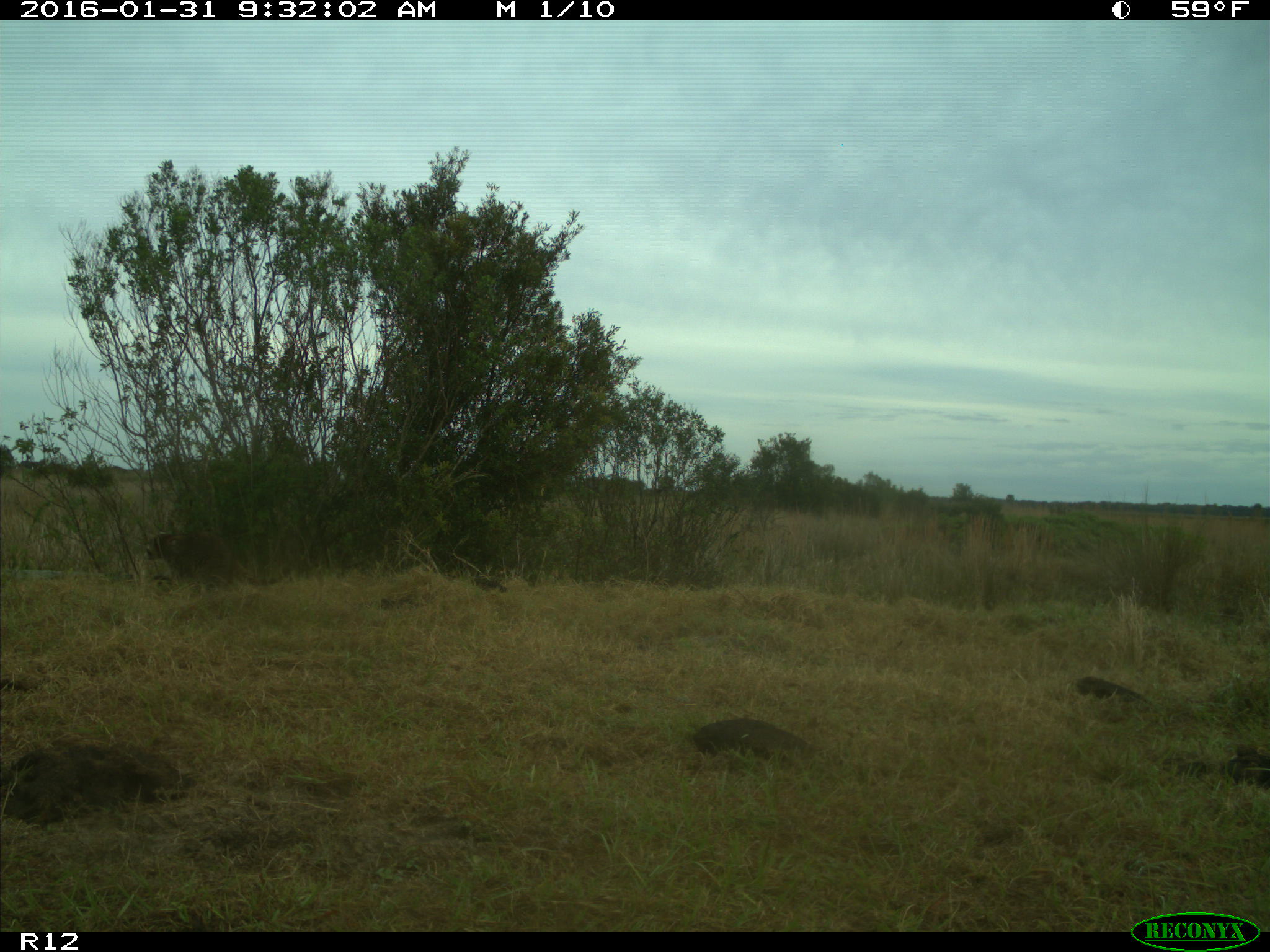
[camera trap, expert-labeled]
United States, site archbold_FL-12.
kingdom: Animalia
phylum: Chordata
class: Mammalia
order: Carnivora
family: Procyonidae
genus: Procyon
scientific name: Procyon lotor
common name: common raccoon